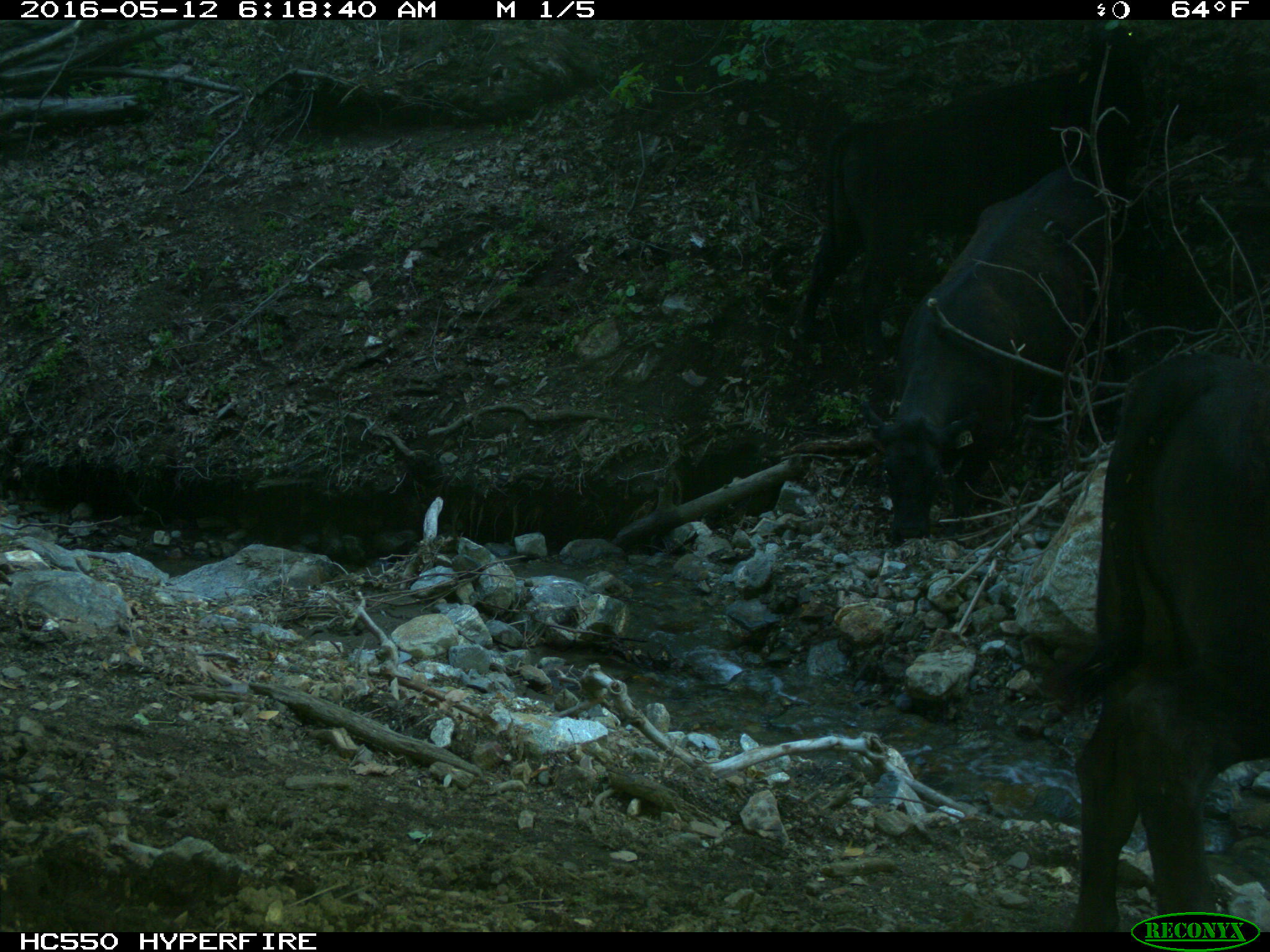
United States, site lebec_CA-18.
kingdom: Animalia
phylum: Chordata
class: Mammalia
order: Artiodactyla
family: Bovidae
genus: Bos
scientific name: Bos taurus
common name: domestic cow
Bos taurus (domestic cow).